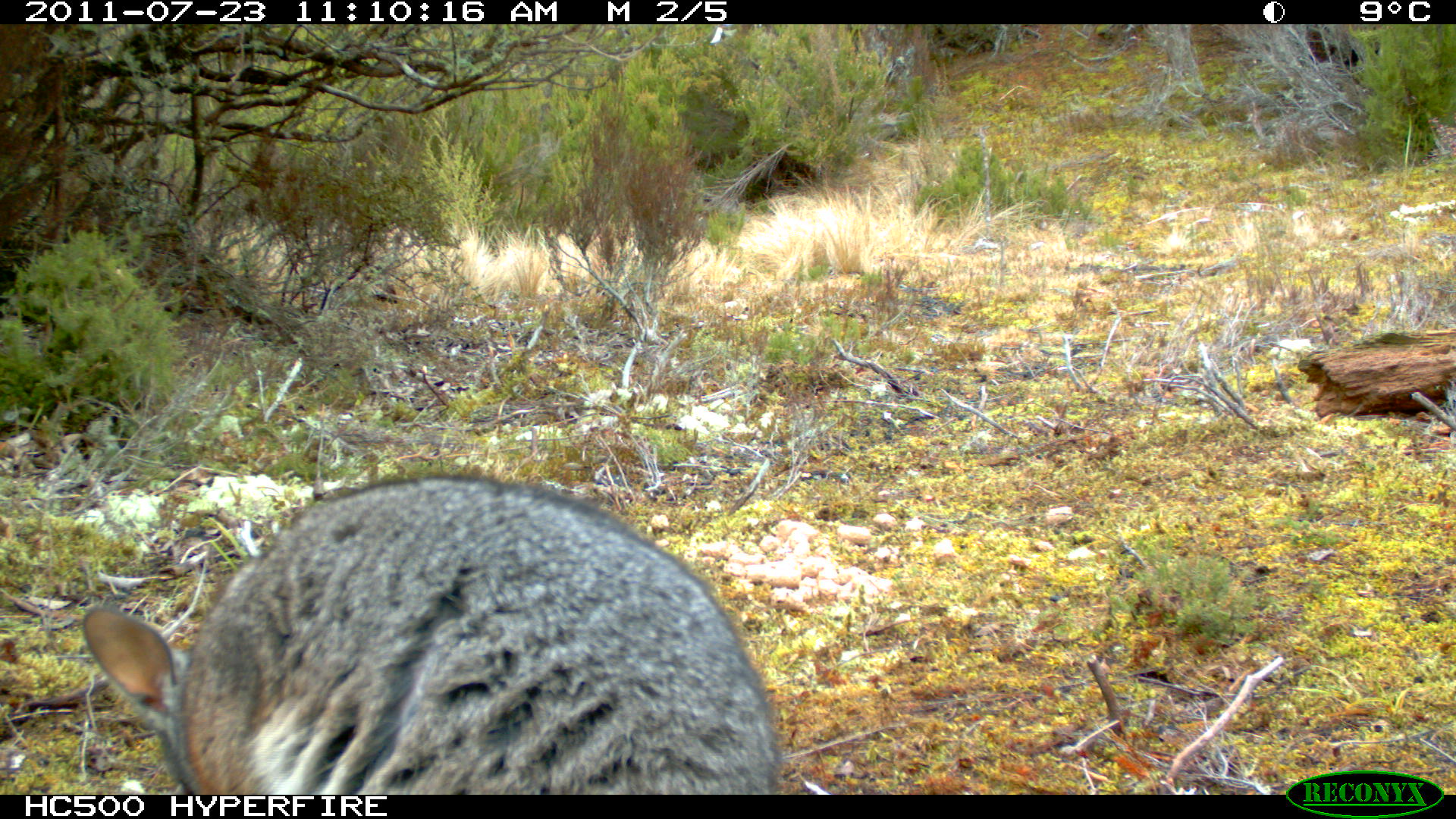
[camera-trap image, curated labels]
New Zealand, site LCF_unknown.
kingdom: Animalia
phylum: Chordata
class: Mammalia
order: Diprotodontia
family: Macropodidae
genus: Notamacropus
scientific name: Notamacropus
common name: wallaby